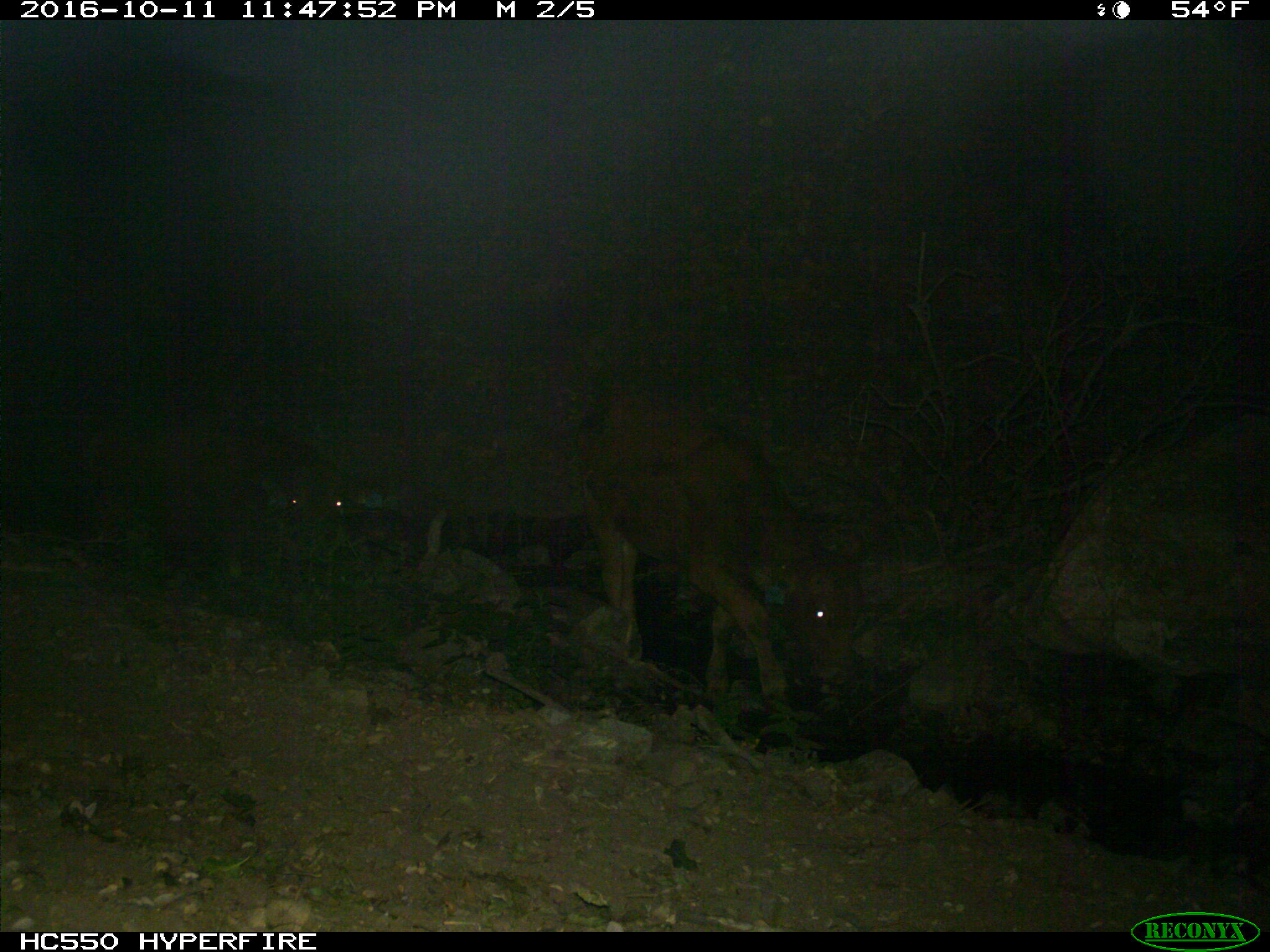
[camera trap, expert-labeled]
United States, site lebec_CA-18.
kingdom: Animalia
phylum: Chordata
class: Mammalia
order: Artiodactyla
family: Bovidae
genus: Bos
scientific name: Bos taurus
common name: domestic cow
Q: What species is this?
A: Bos taurus (domestic cow).